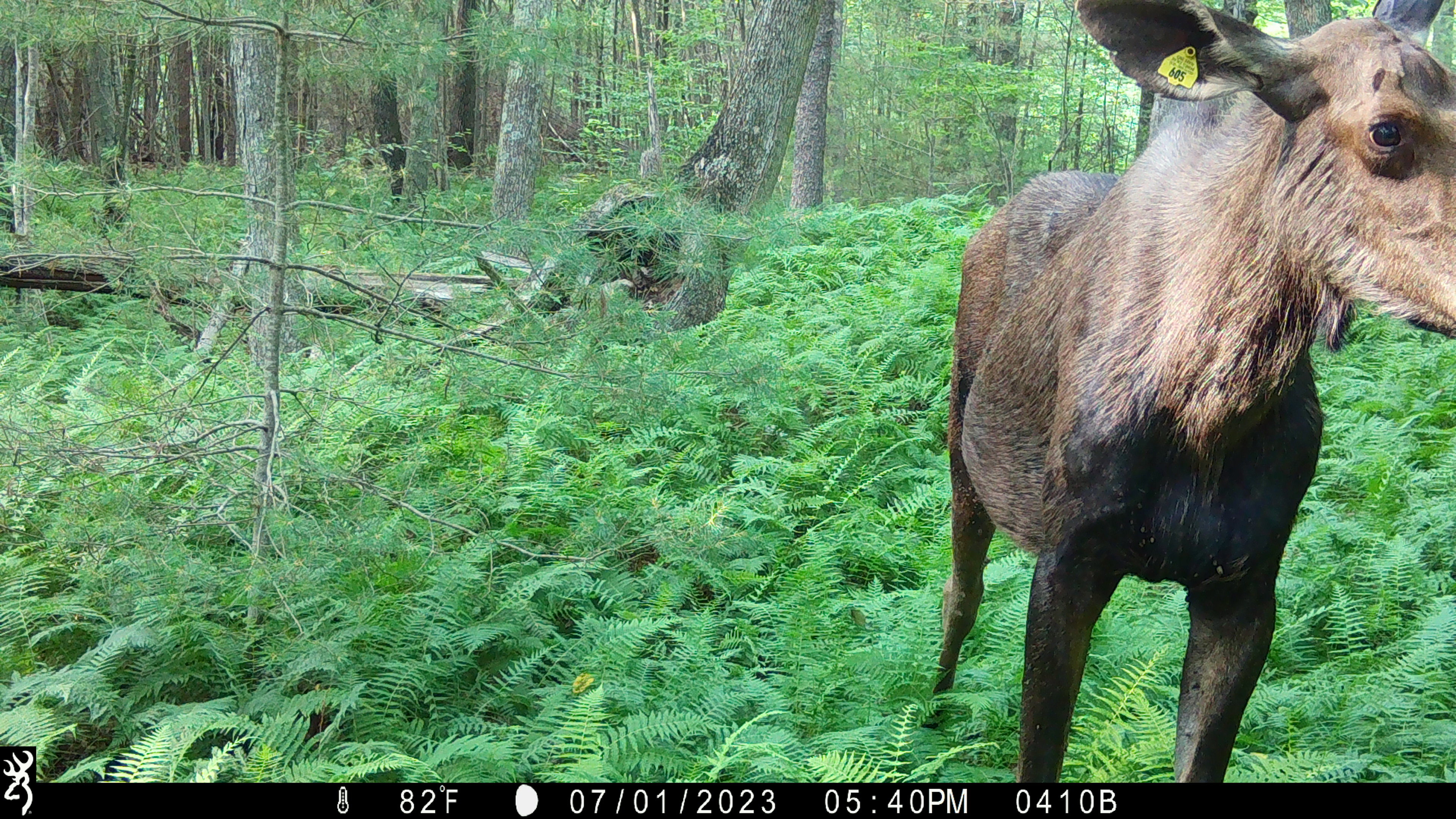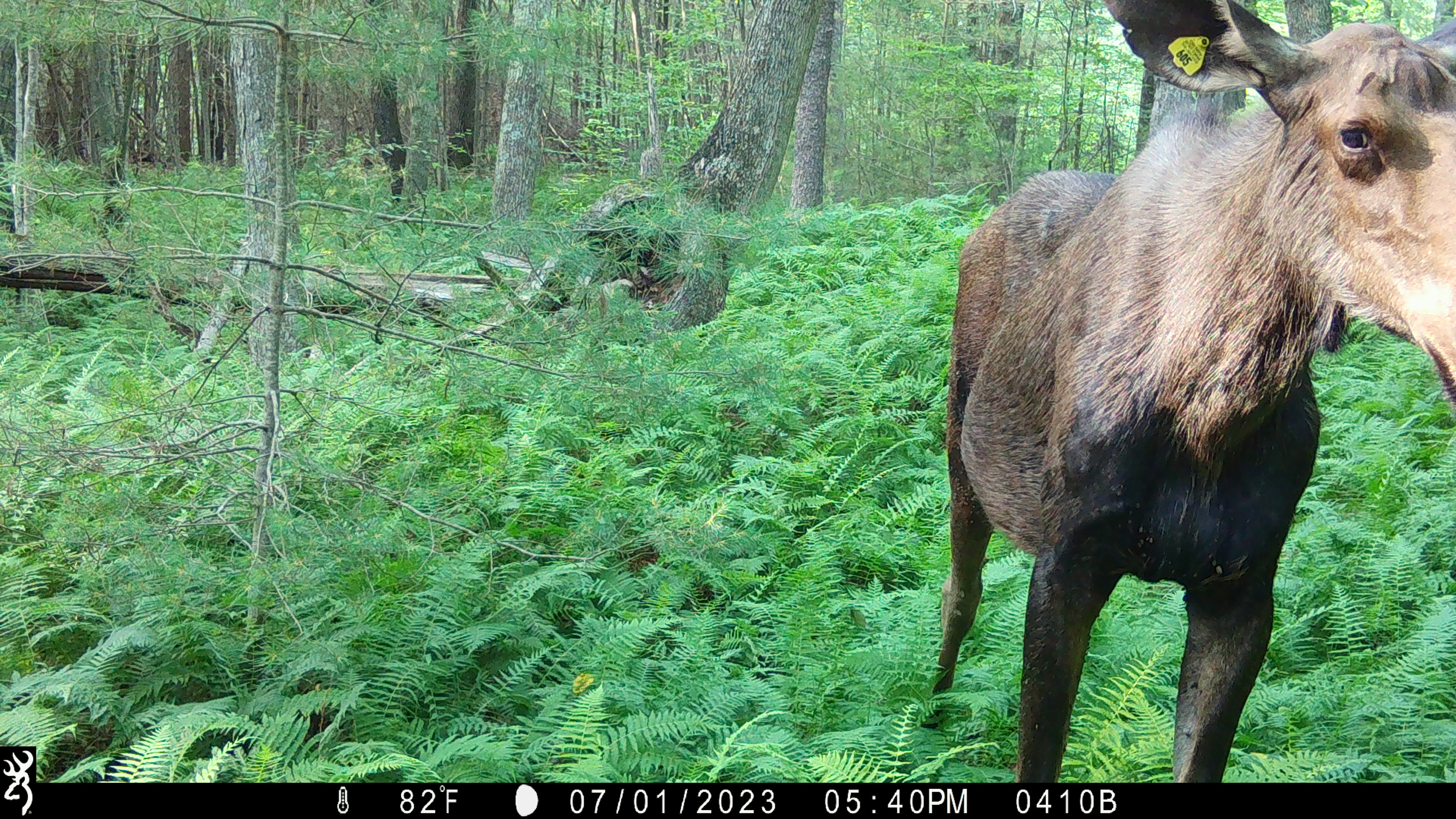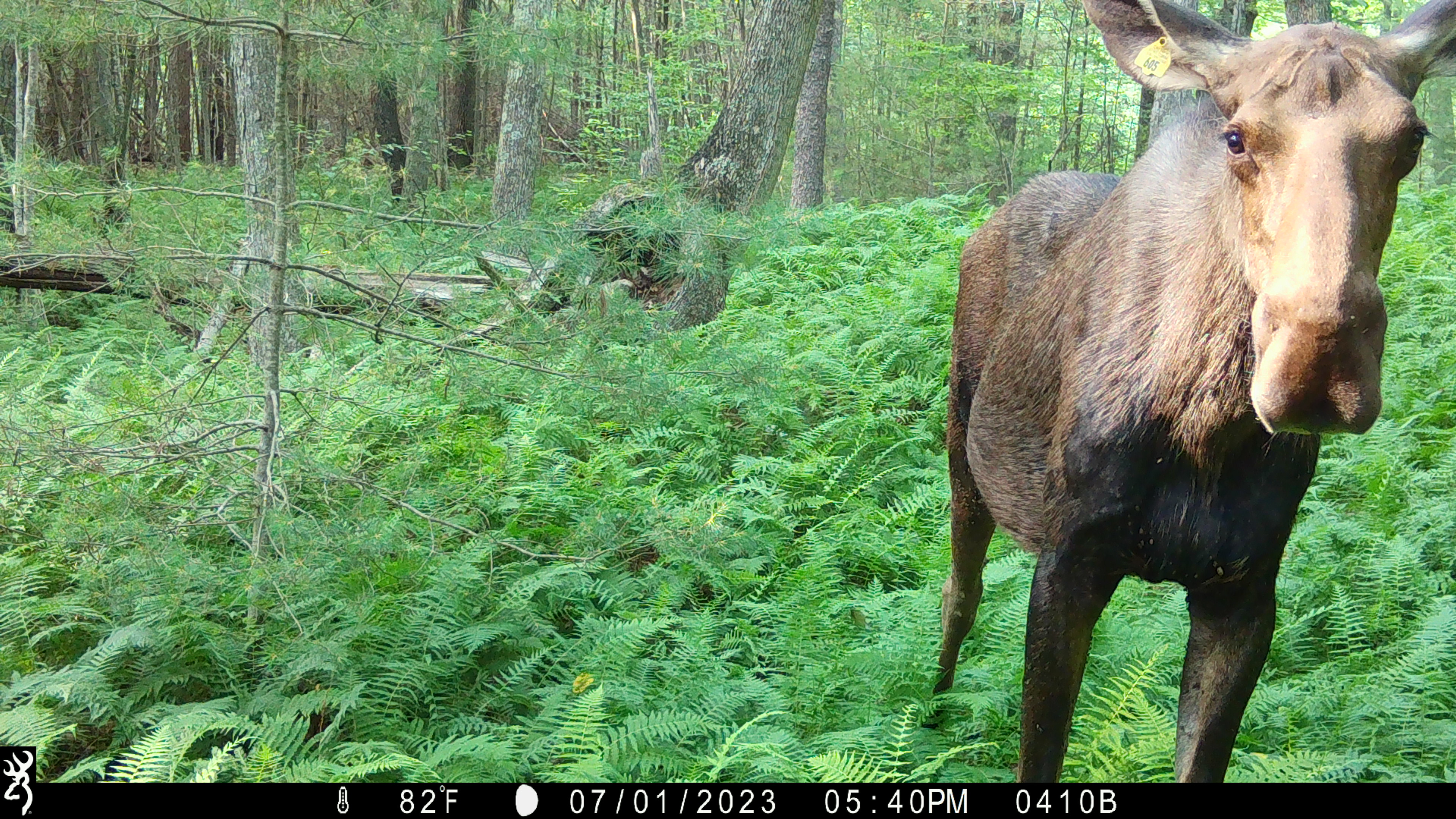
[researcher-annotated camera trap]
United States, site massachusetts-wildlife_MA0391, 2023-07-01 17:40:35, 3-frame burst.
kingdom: Animalia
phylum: Chordata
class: Mammalia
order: Artiodactyla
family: Cervidae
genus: Alces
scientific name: Alces alces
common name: moose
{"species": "moose (Alces alces)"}